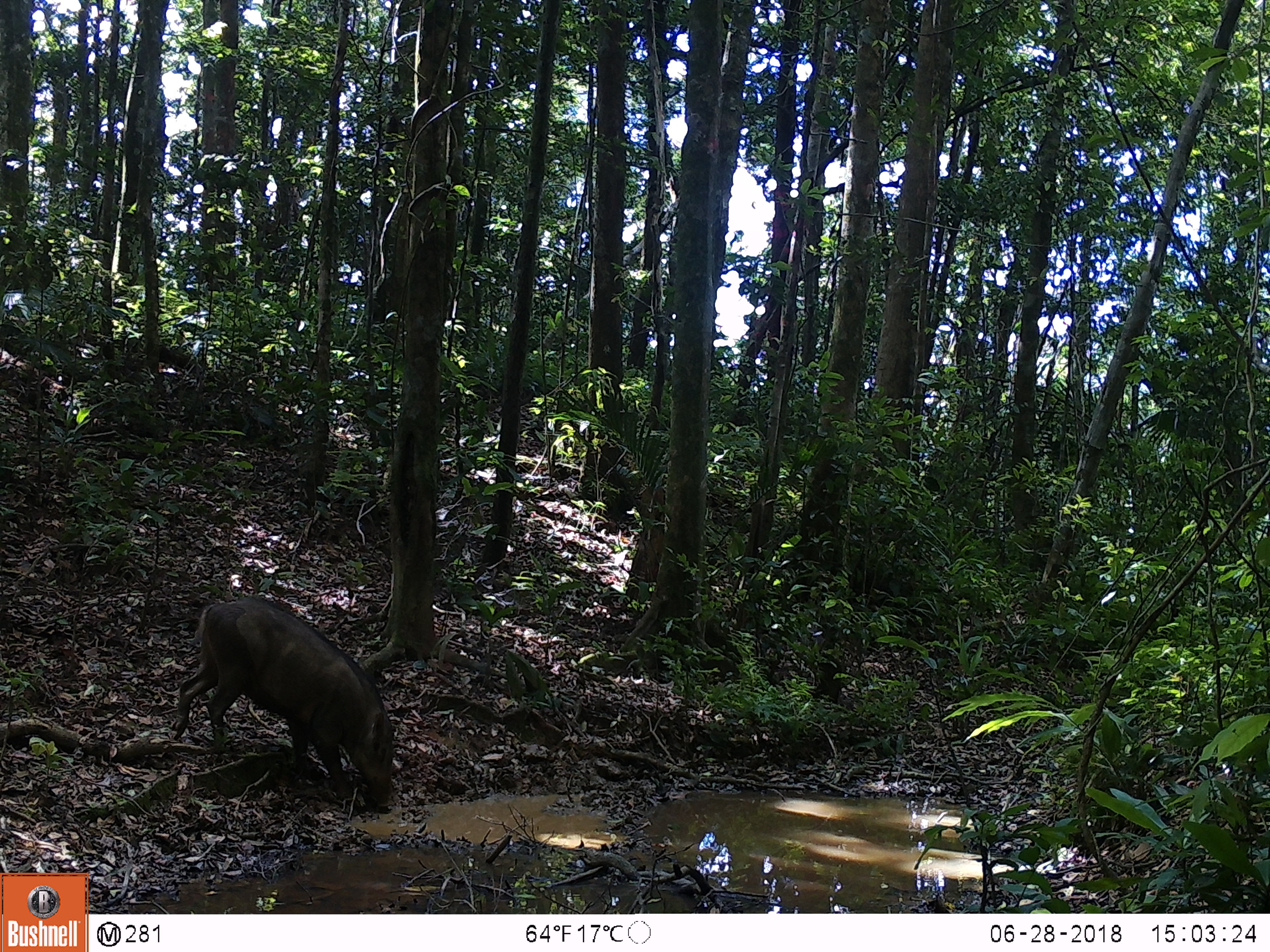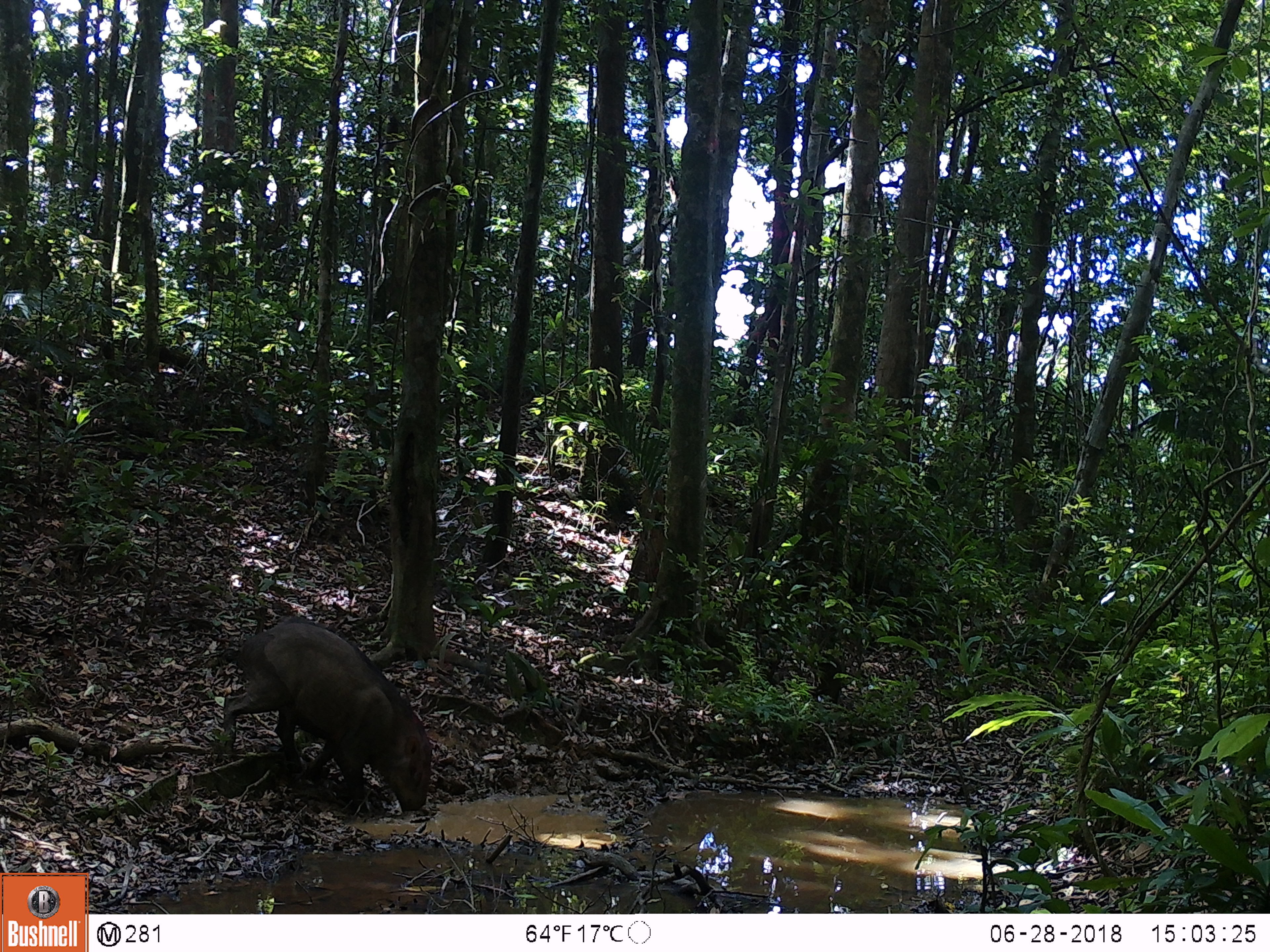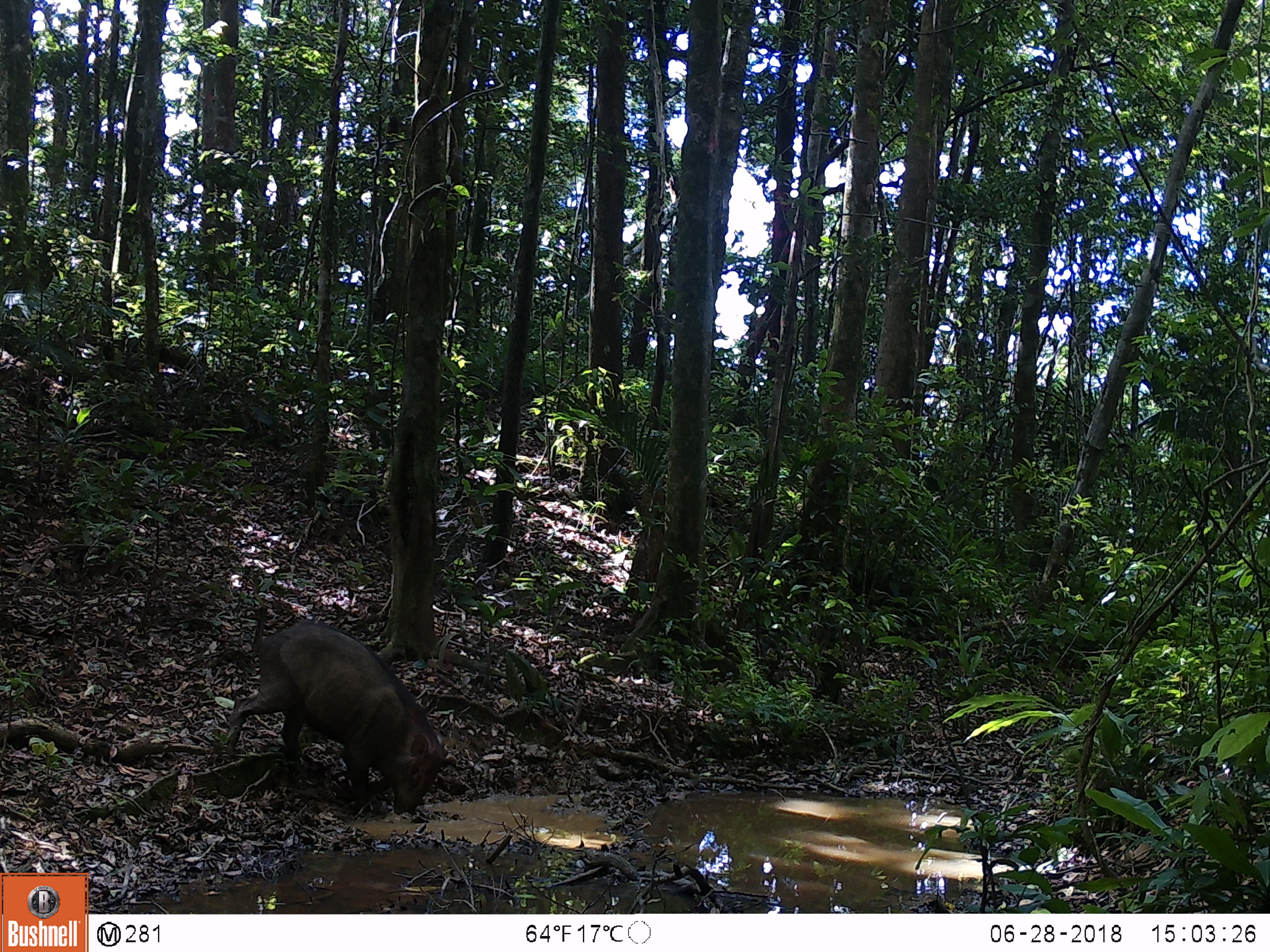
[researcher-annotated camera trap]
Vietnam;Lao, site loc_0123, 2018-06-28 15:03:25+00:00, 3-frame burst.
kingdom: Animalia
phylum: Chordata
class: Mammalia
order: Artiodactyla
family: Suidae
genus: Sus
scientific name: Sus scrofa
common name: eurasian wild pig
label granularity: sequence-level